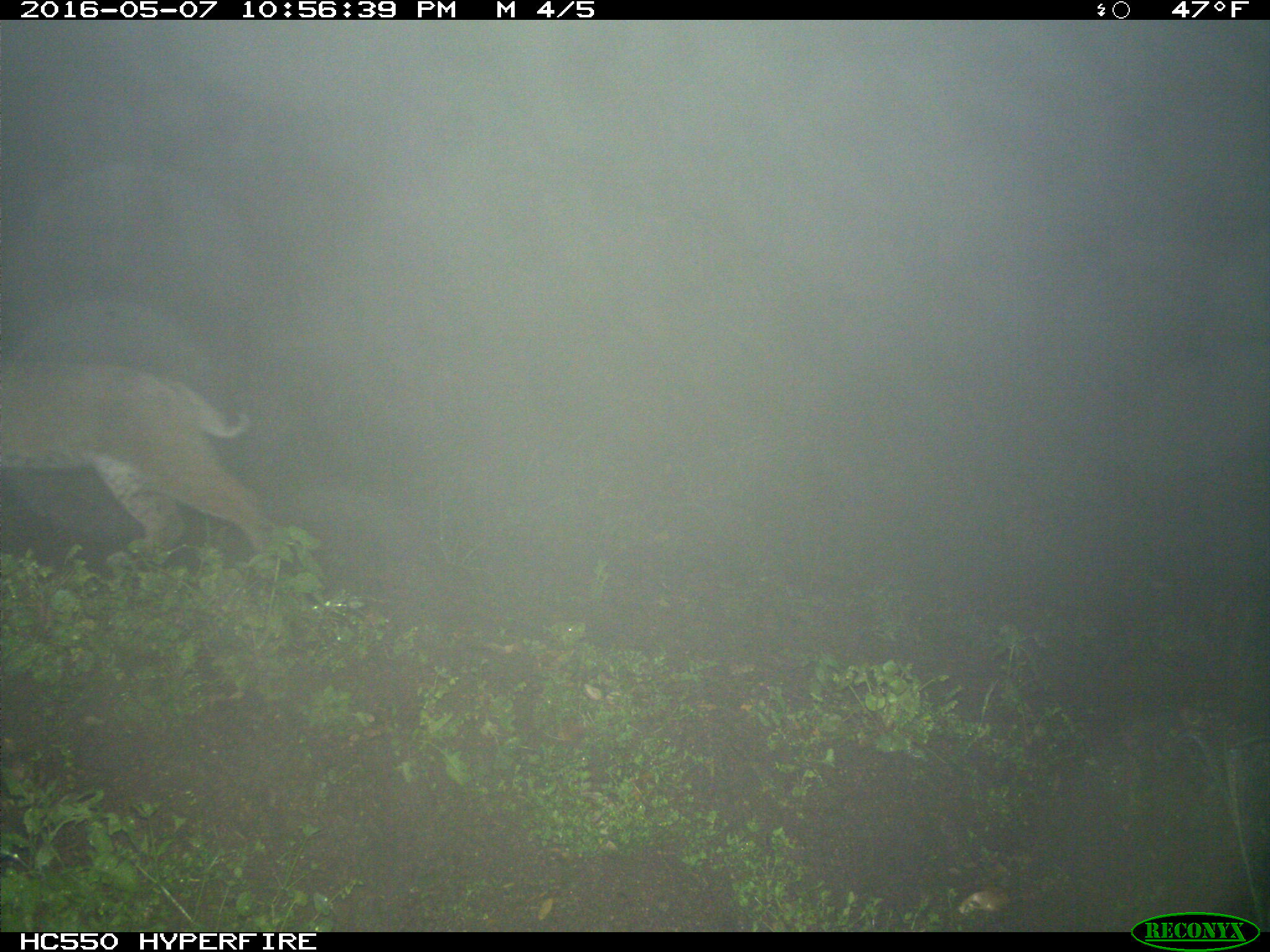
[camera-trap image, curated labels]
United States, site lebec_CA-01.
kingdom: Animalia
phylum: Chordata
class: Mammalia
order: Carnivora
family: Felidae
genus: Lynx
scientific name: Lynx rufus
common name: bobcat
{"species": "Lynx rufus (bobcat)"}